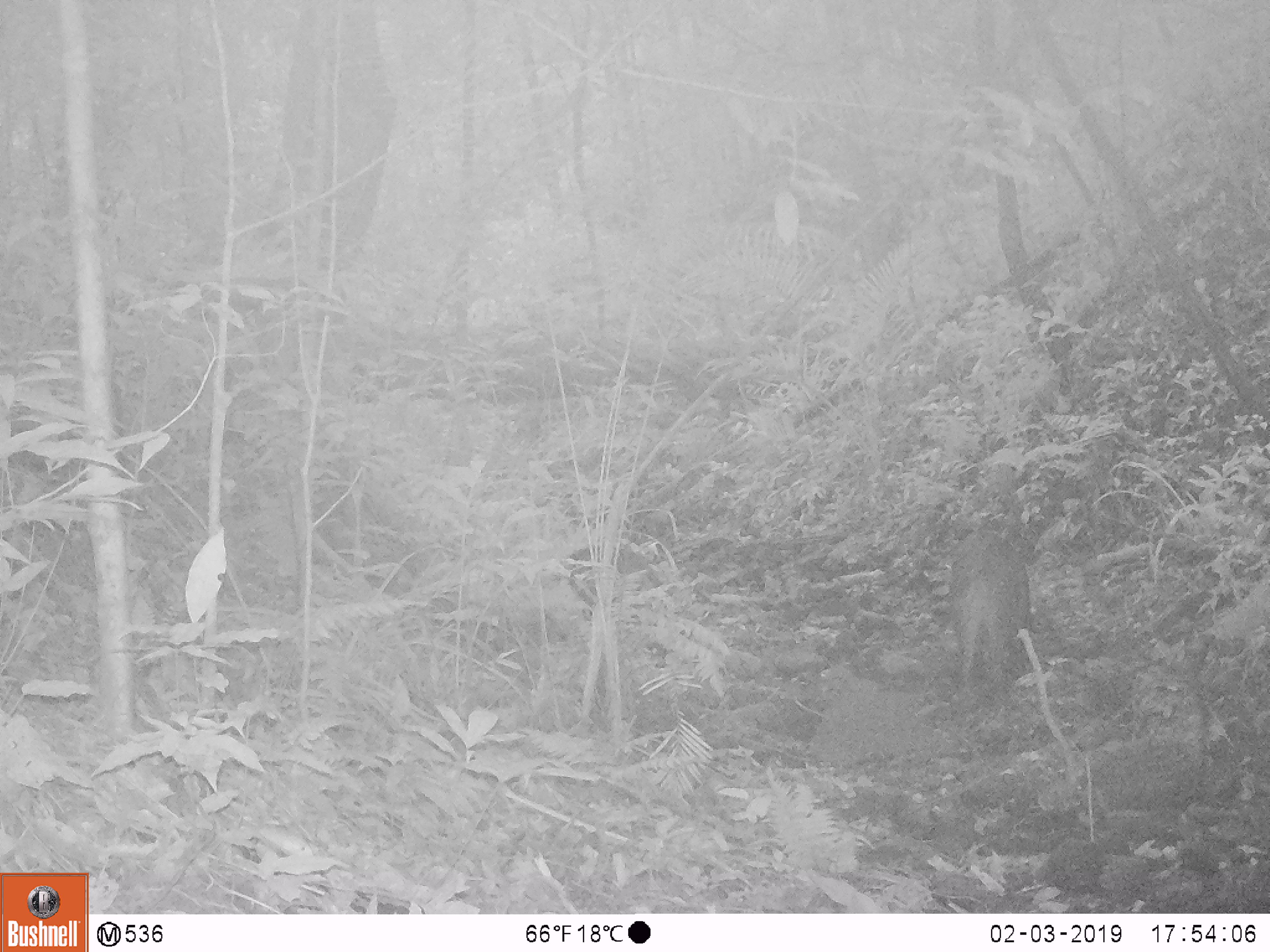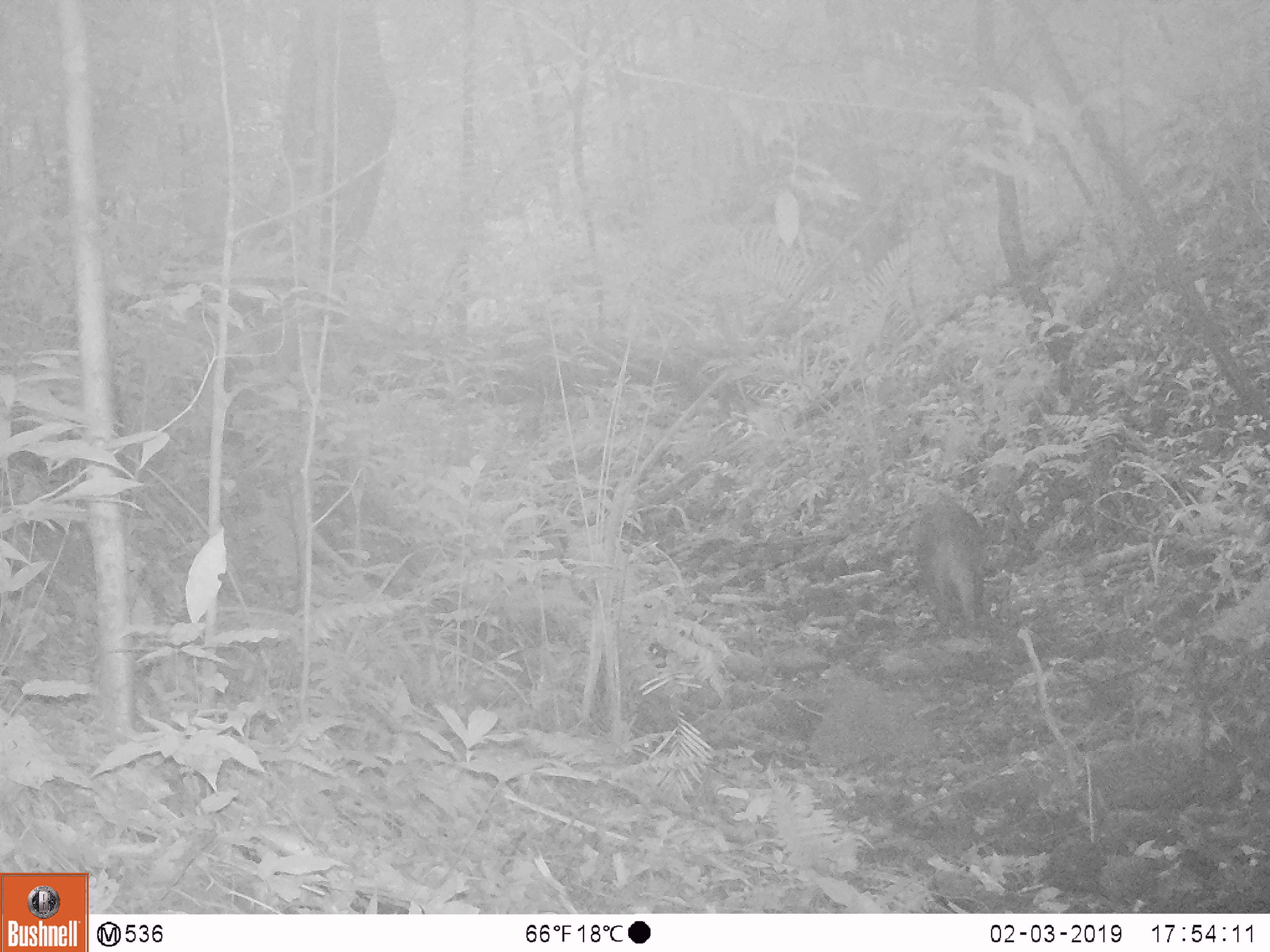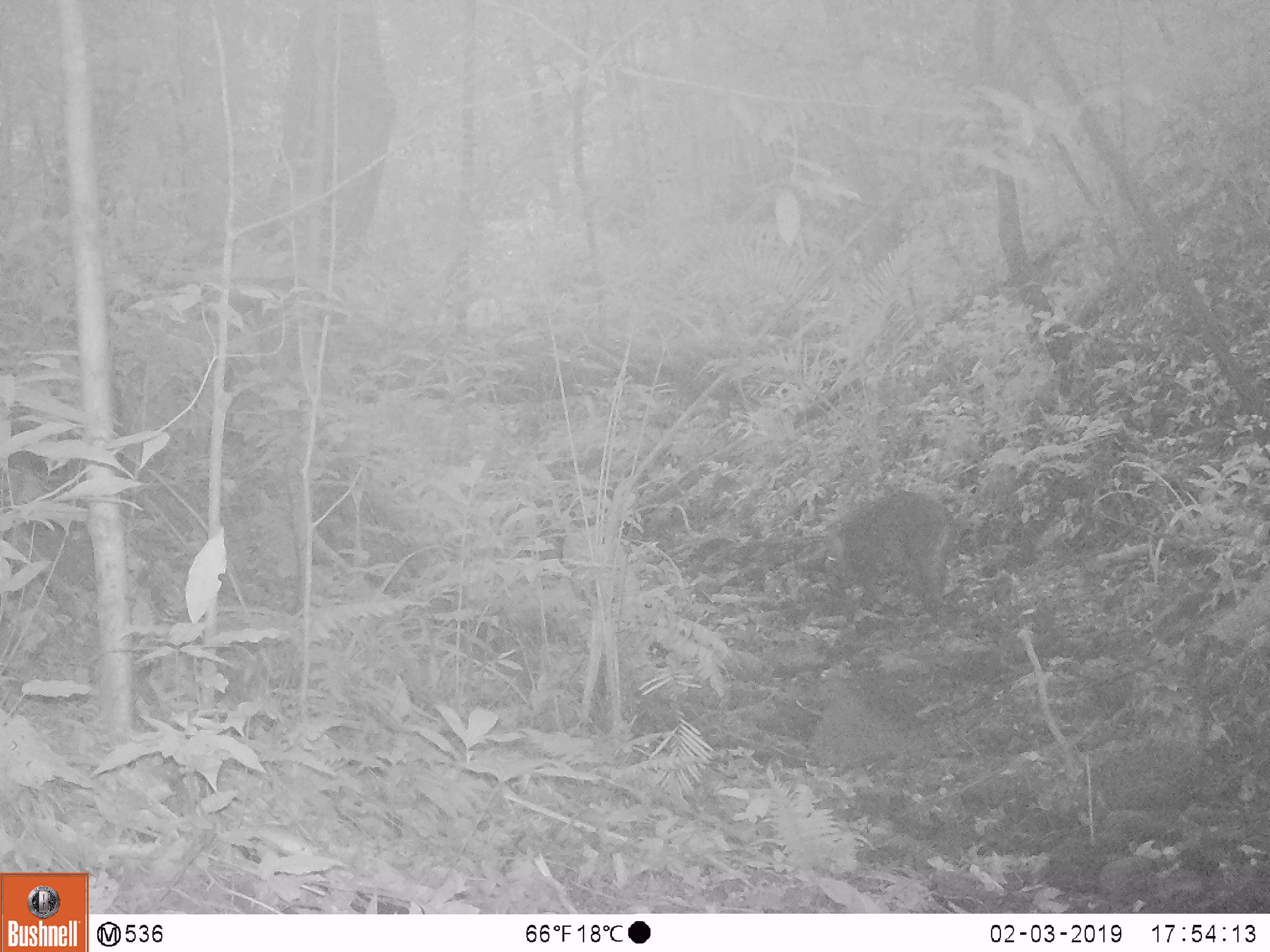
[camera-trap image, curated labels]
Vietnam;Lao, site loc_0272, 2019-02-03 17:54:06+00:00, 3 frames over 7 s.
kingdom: Animalia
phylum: Chordata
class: Mammalia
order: Artiodactyla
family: Suidae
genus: Sus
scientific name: Sus scrofa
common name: eurasian wild pig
Eurasian wild pig (Sus scrofa). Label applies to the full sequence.